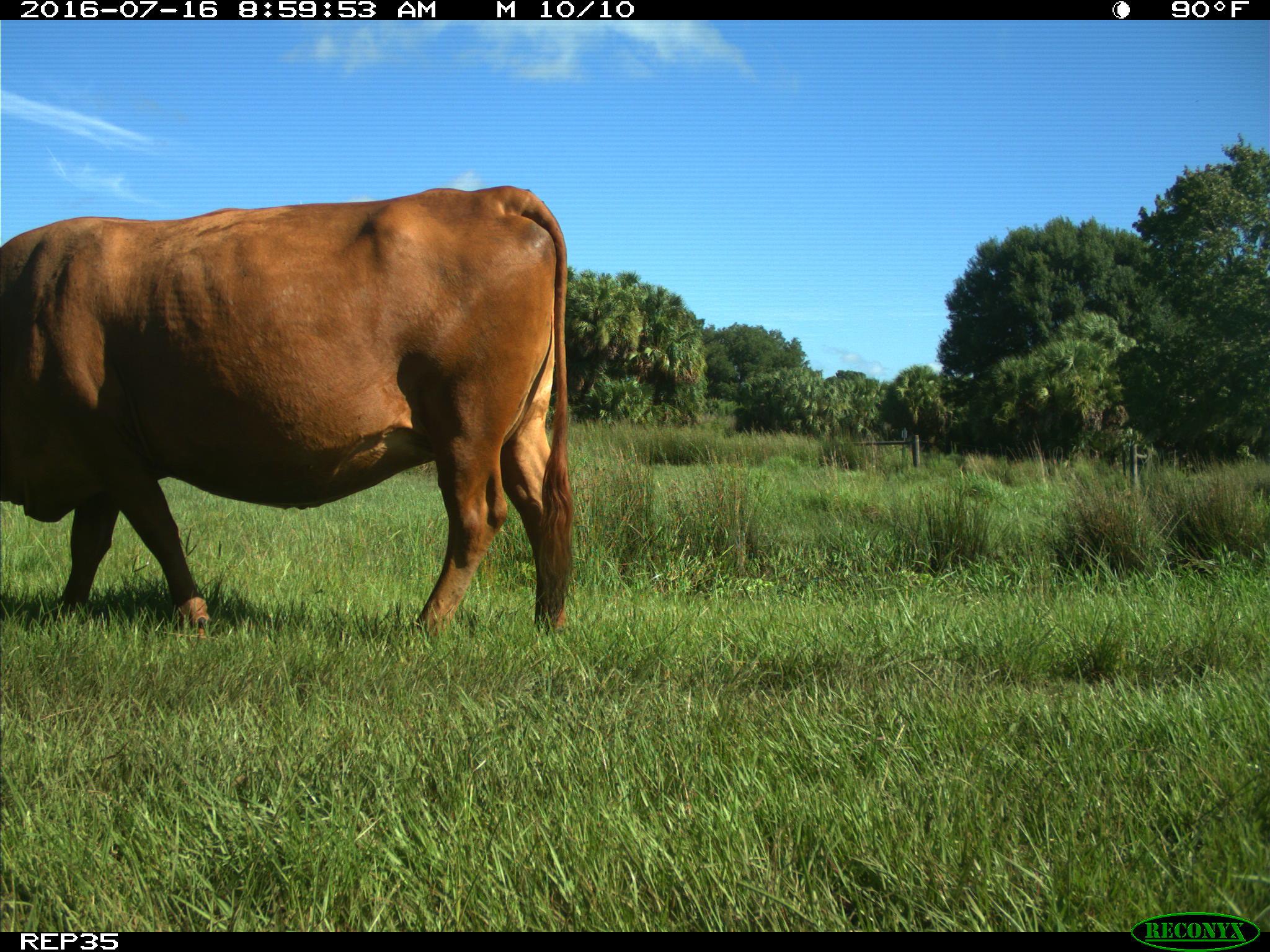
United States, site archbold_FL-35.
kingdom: Animalia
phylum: Chordata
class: Mammalia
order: Artiodactyla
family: Bovidae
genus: Bos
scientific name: Bos taurus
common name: domestic cow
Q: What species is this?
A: Bos taurus (domestic cow).